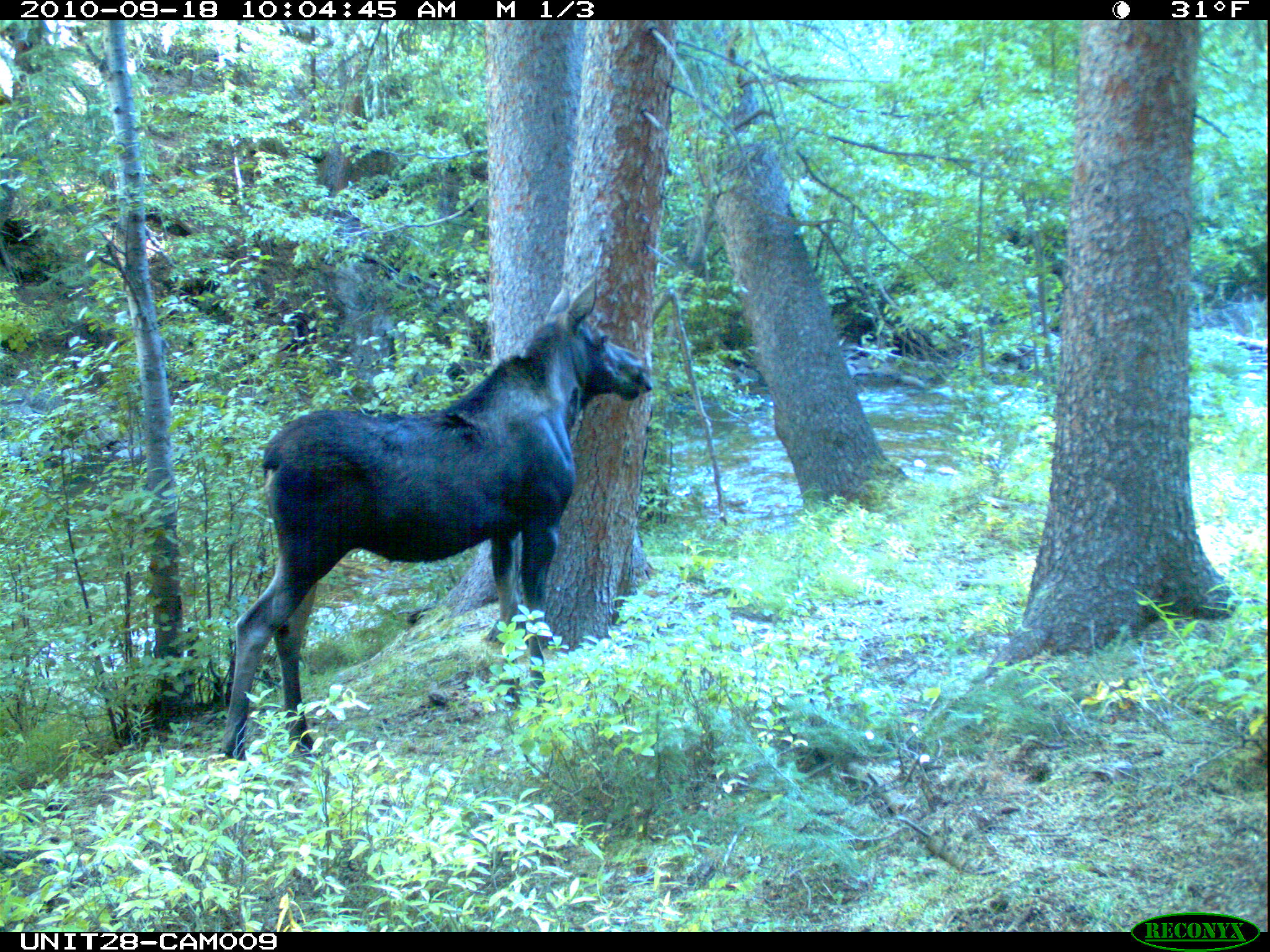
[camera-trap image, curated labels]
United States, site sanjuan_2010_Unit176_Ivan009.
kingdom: Animalia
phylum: Chordata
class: Mammalia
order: Artiodactyla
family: Cervidae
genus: Alces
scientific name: Alces alces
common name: moose